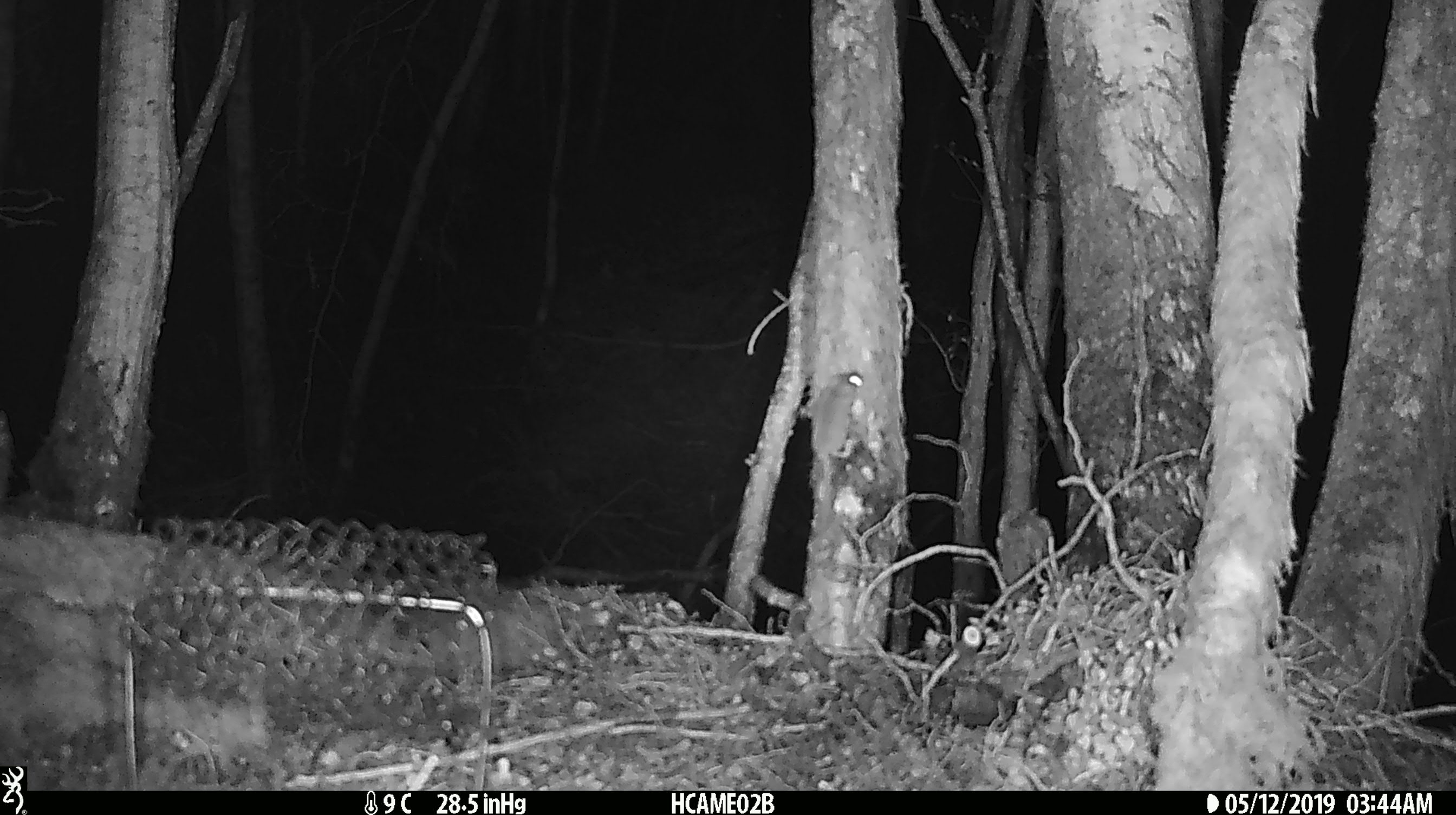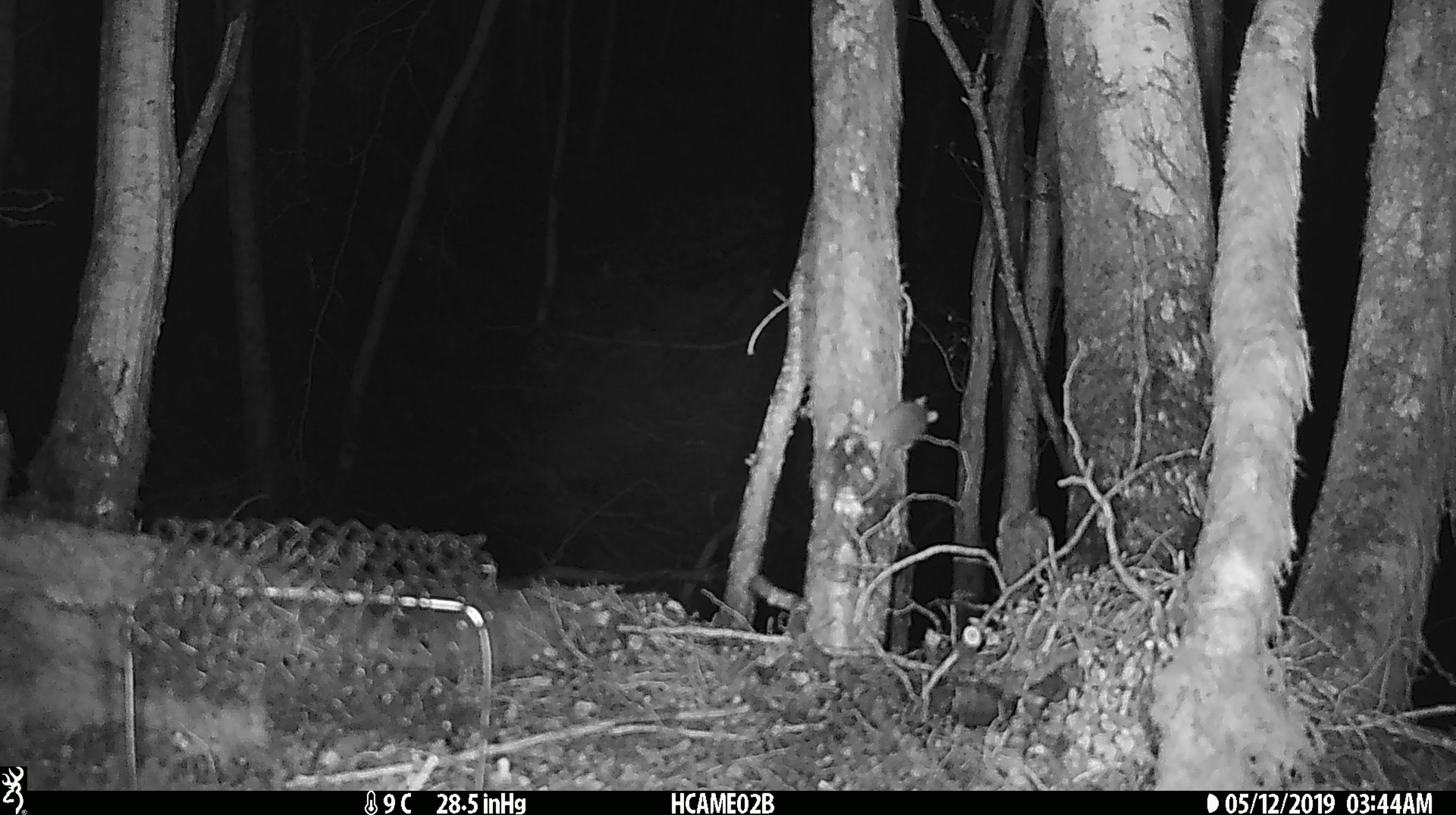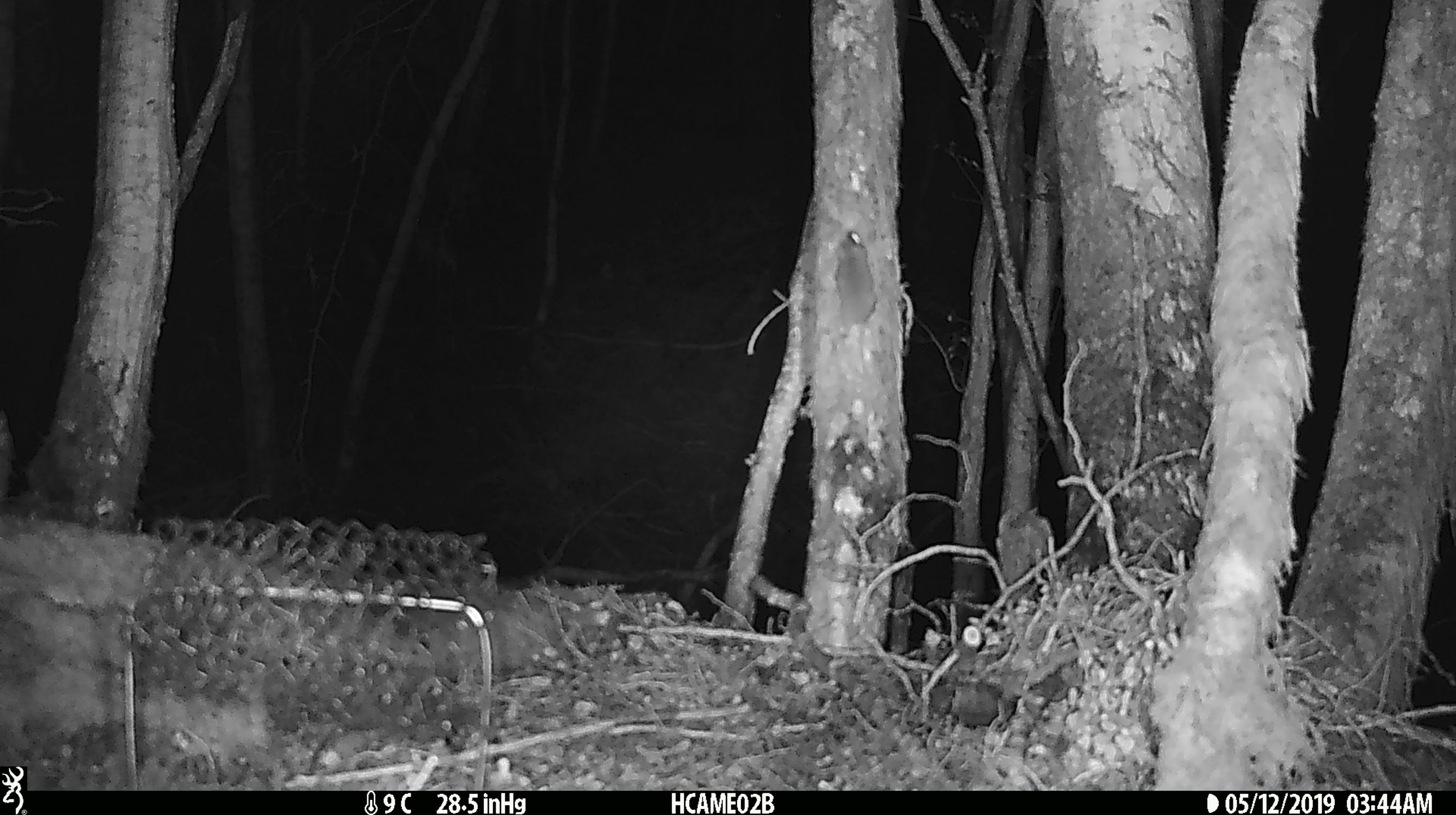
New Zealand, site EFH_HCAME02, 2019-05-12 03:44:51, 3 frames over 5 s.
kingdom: Animalia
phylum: Chordata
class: Mammalia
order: Rodentia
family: Muridae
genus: Mus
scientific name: Mus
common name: mouse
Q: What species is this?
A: Mouse (Mus).